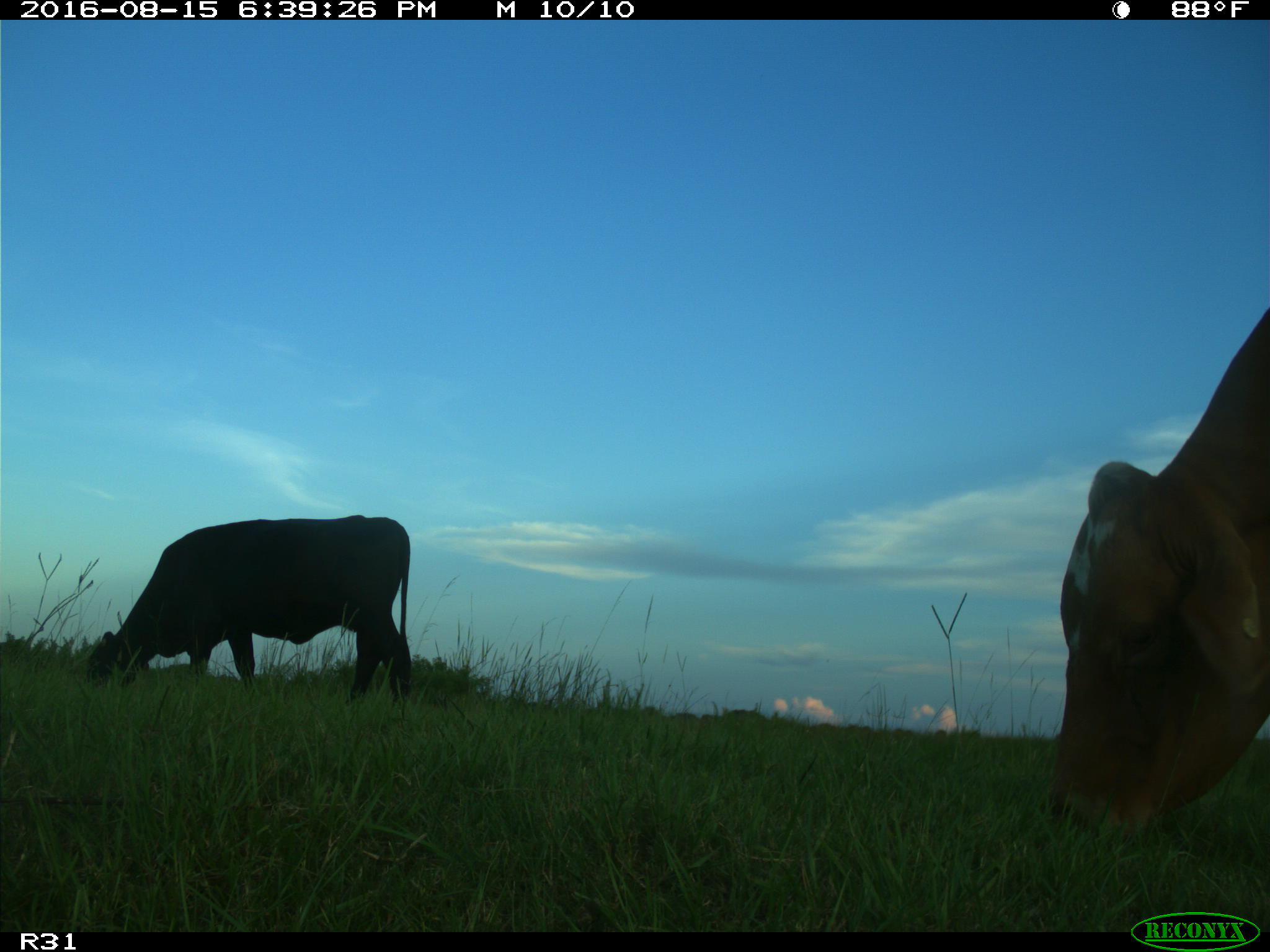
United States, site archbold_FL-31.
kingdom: Animalia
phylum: Chordata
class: Mammalia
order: Artiodactyla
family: Bovidae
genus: Bos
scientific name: Bos taurus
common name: domestic cow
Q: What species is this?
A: Bos taurus (domestic cow).